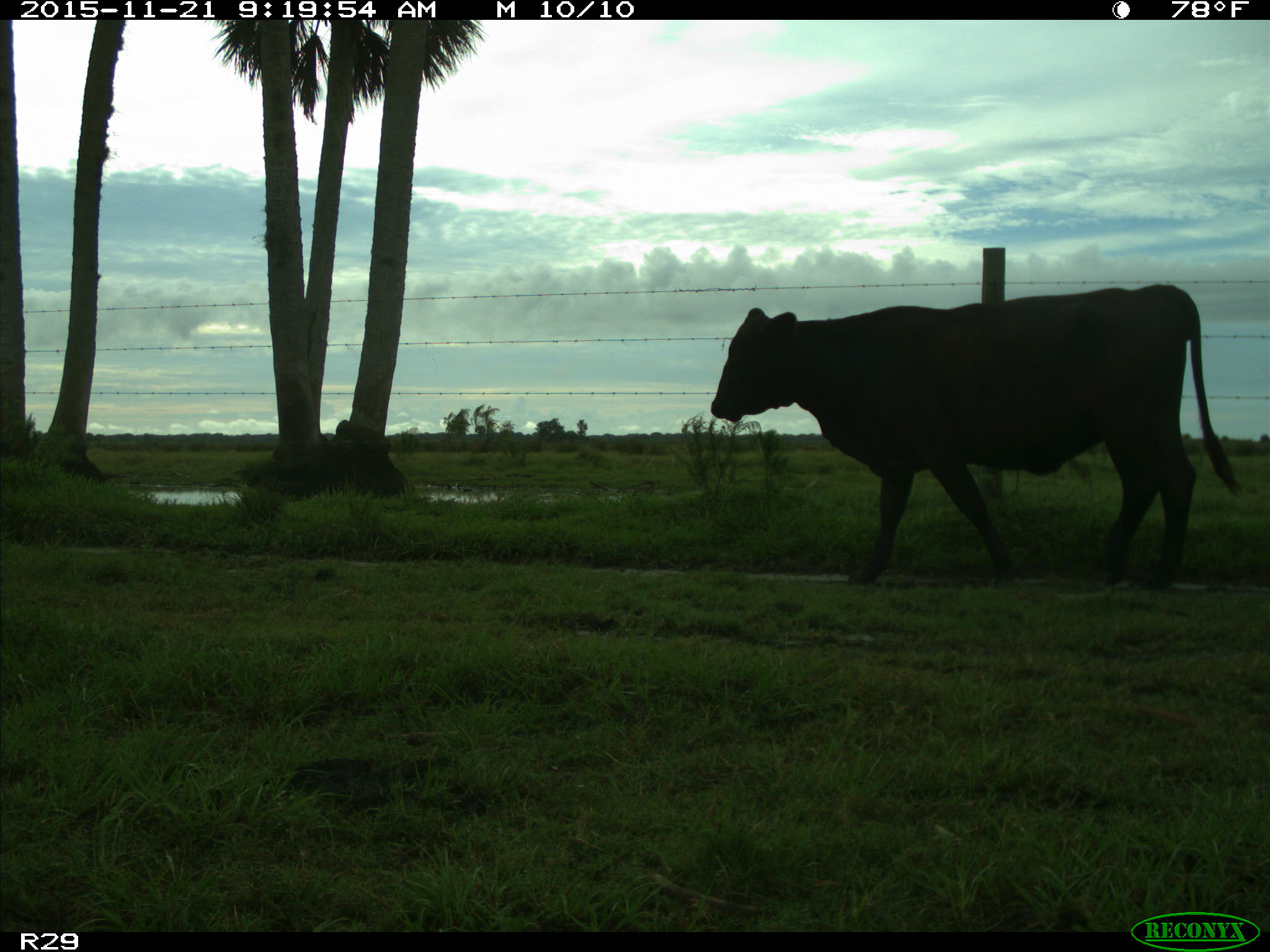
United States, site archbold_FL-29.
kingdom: Animalia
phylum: Chordata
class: Mammalia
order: Artiodactyla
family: Bovidae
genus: Bos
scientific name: Bos taurus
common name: domestic cow